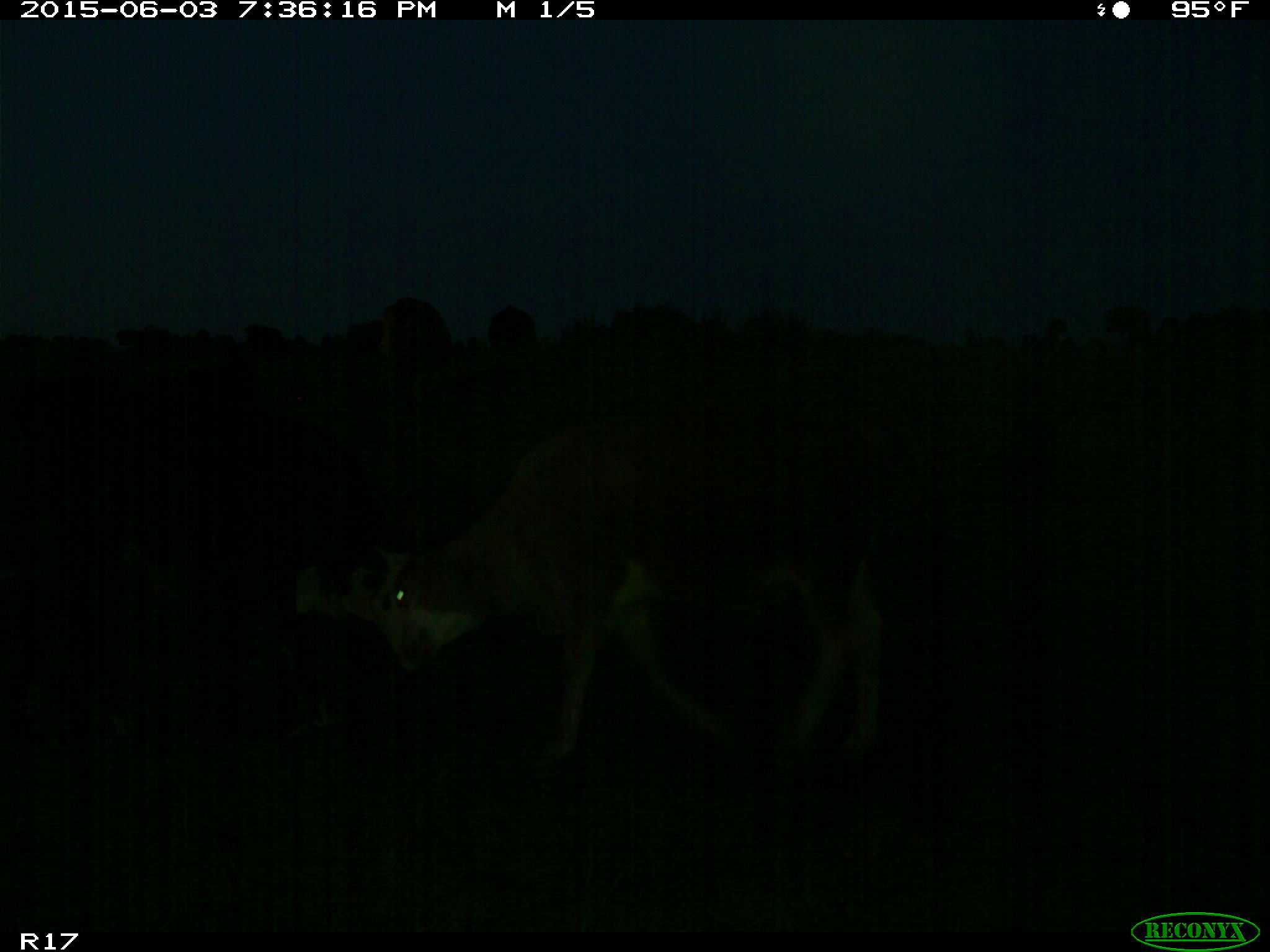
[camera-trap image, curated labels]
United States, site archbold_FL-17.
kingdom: Animalia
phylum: Chordata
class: Mammalia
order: Artiodactyla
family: Bovidae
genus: Bos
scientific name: Bos taurus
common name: domestic cow